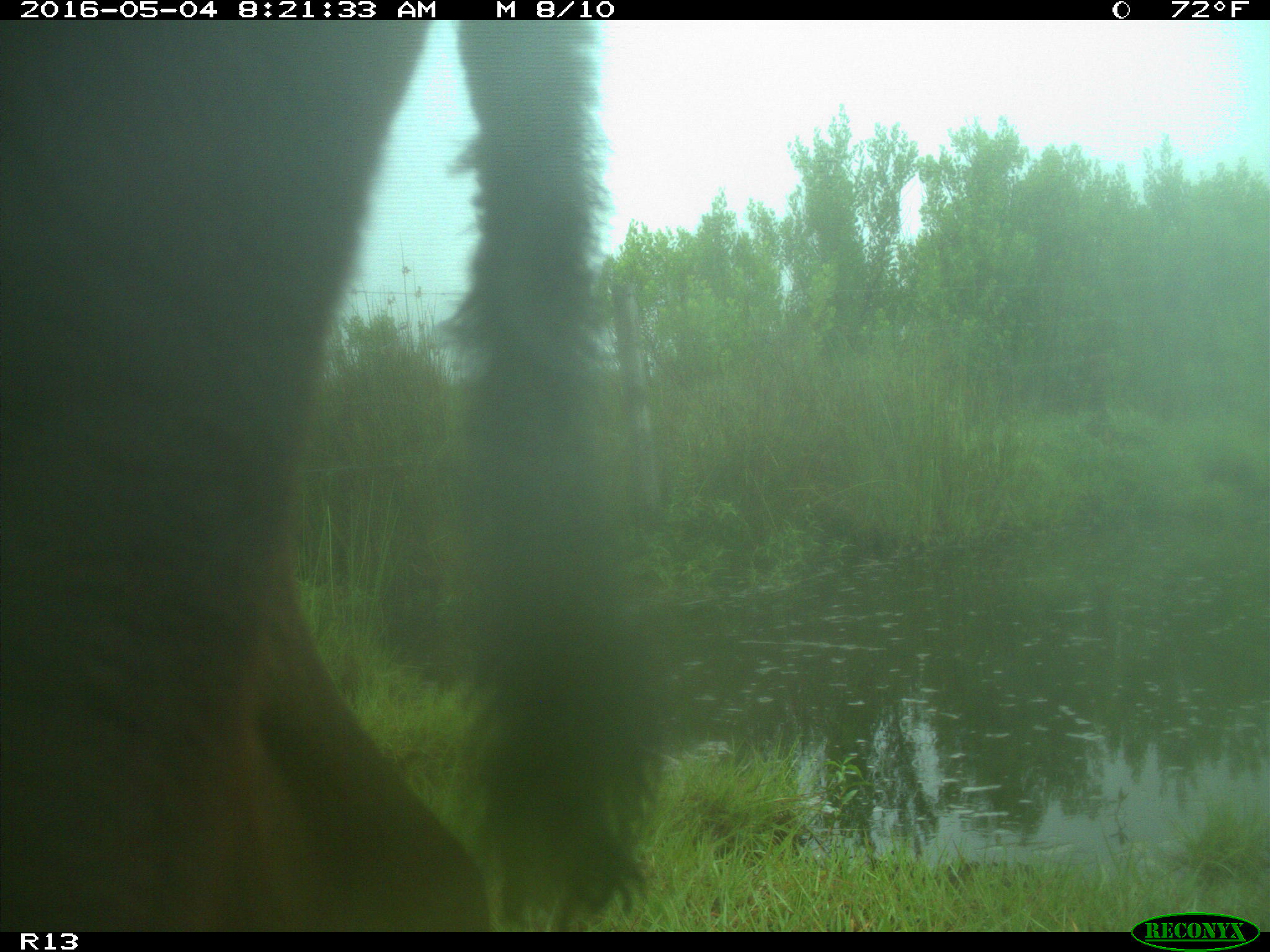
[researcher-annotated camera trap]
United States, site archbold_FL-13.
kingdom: Animalia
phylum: Chordata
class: Mammalia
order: Artiodactyla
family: Bovidae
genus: Bos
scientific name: Bos taurus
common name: domestic cow